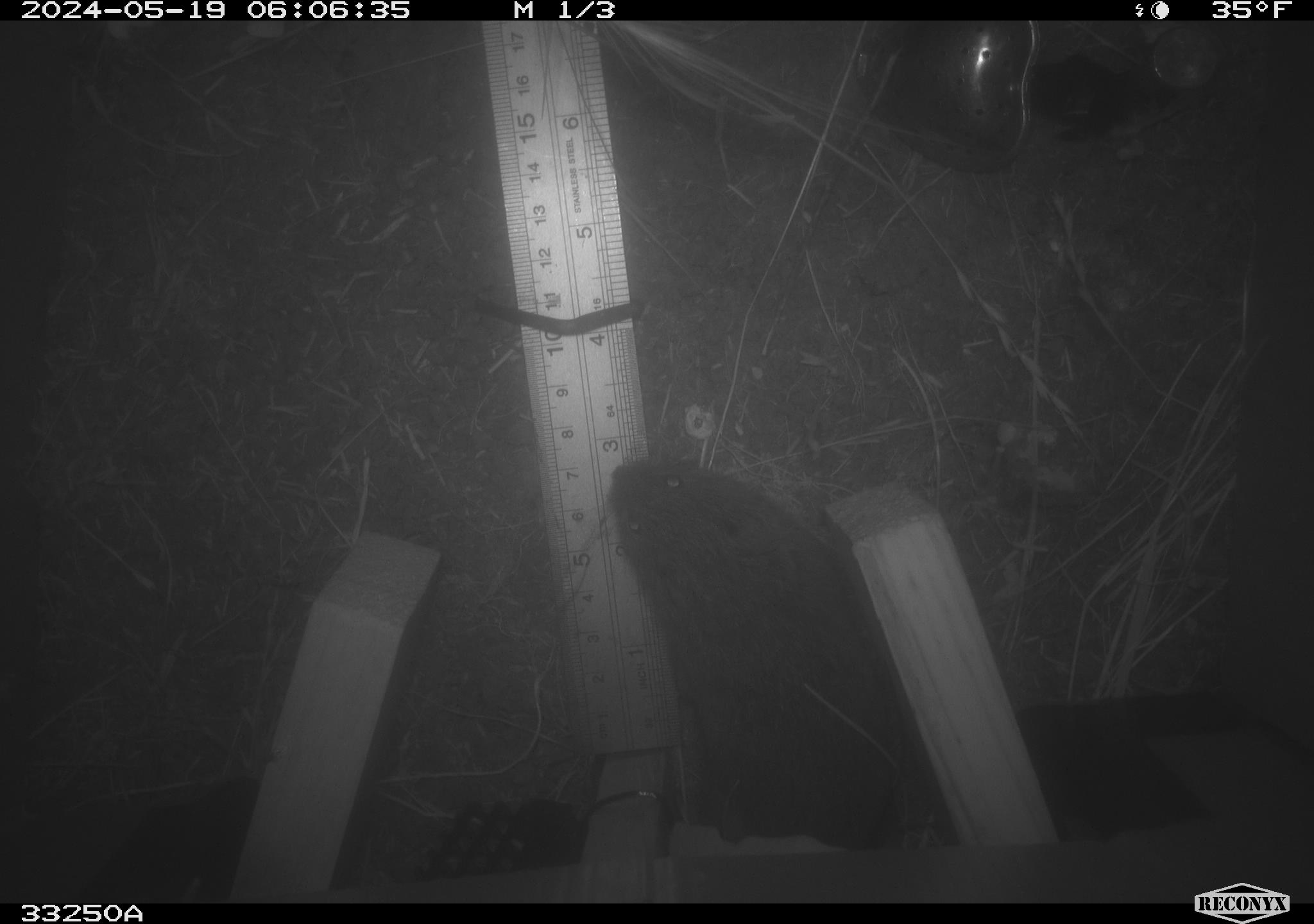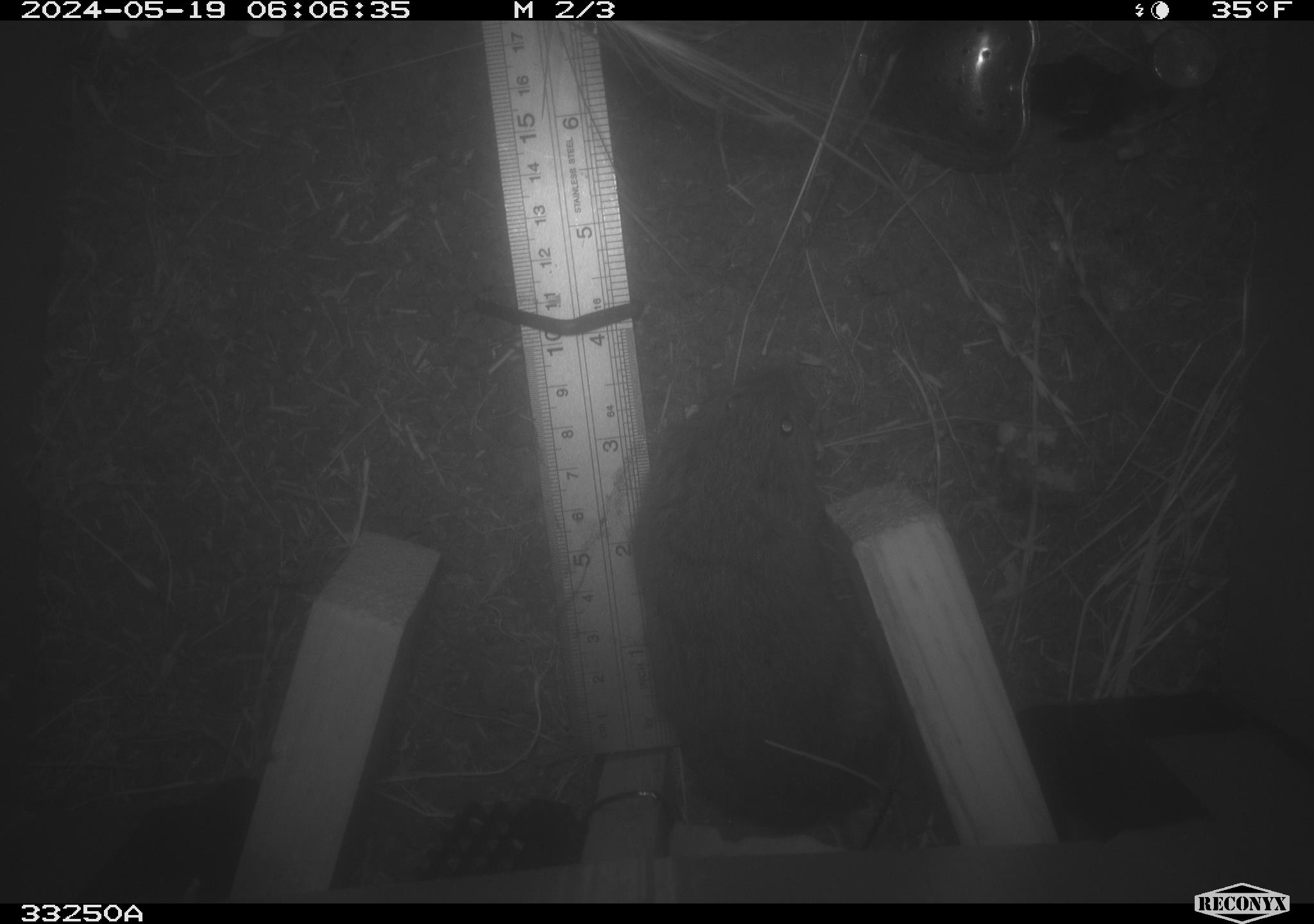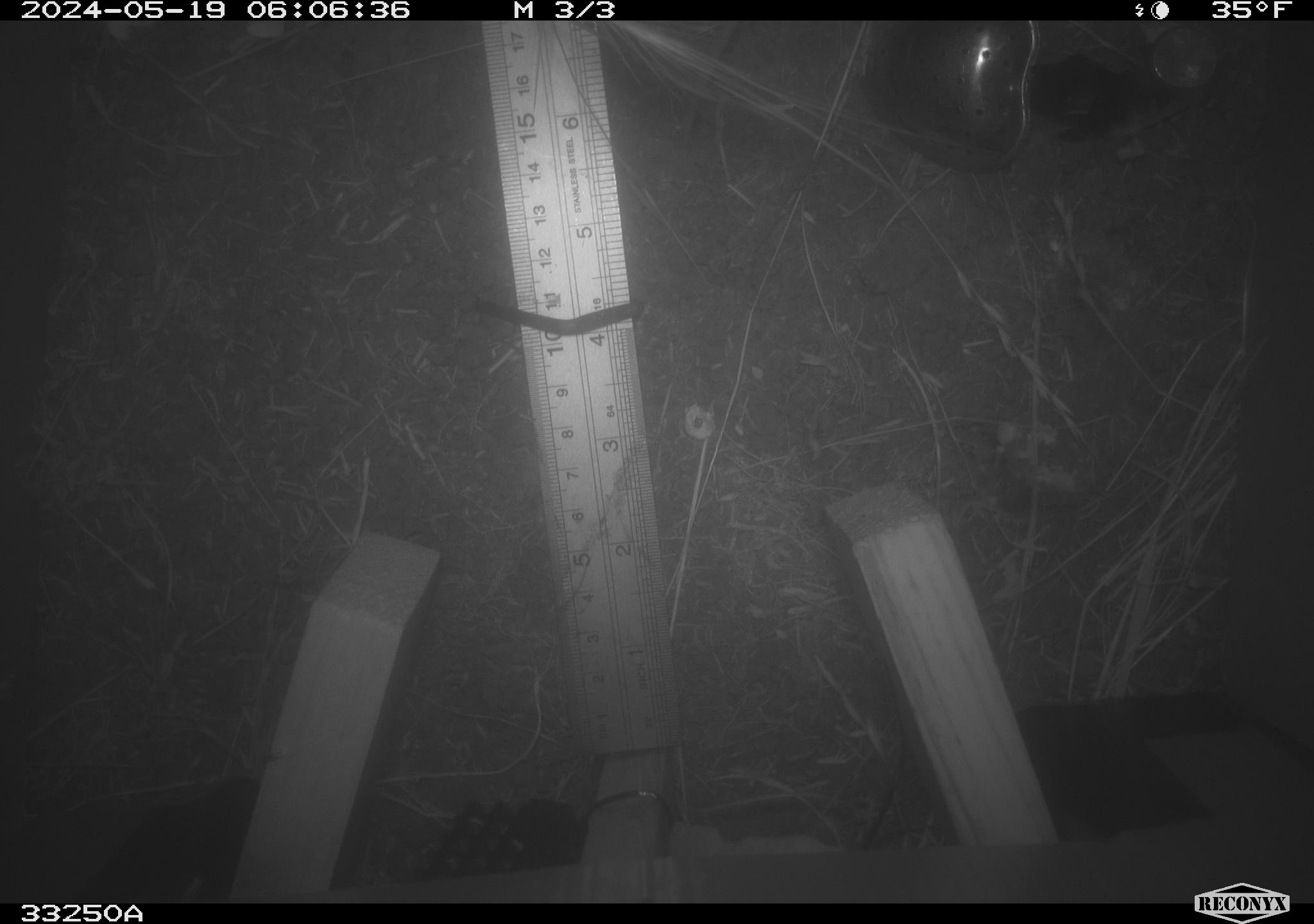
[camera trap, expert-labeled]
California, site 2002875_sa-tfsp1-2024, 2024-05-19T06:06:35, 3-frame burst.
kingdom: Animalia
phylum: Chordata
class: Mammalia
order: Rodentia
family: Cricetidae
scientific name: Arvicolinae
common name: voles, lemmings, and muskrats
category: arvicolinae subfamily